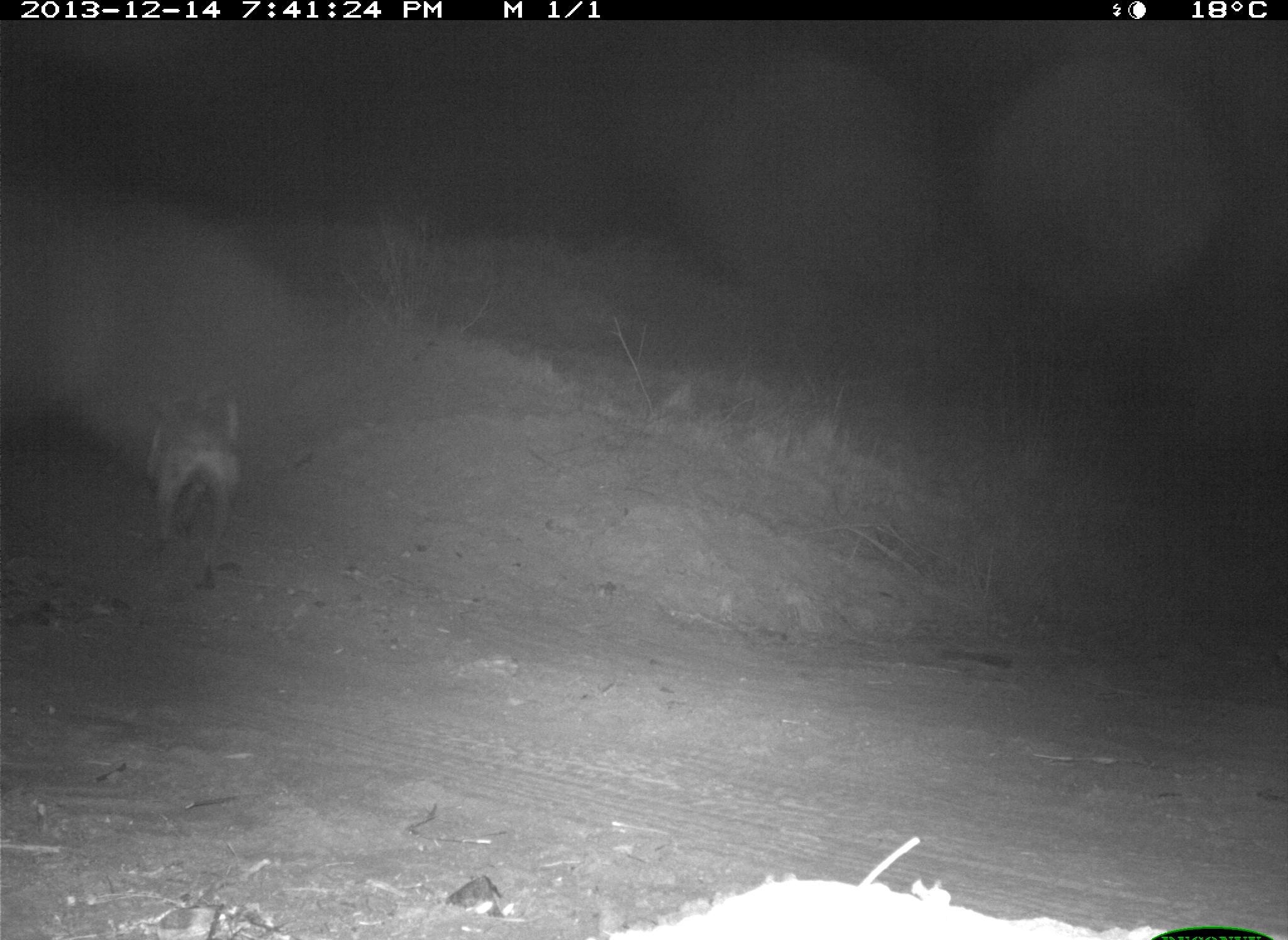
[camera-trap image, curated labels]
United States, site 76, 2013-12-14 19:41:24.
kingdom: Animalia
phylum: Chordata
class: Mammalia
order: Carnivora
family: Canidae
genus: Canis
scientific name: Canis latrans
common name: coyote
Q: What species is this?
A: Coyote (Canis latrans).